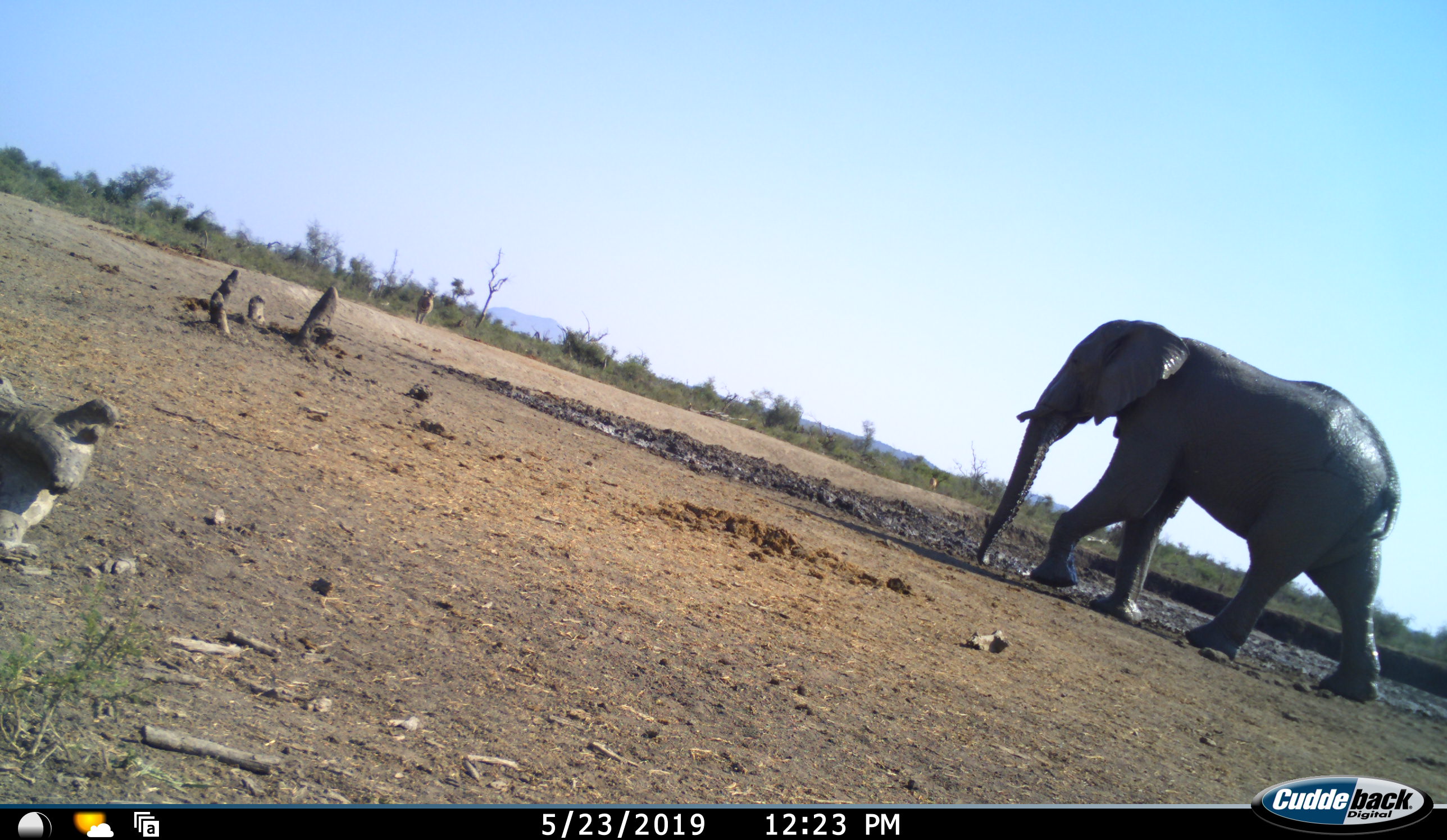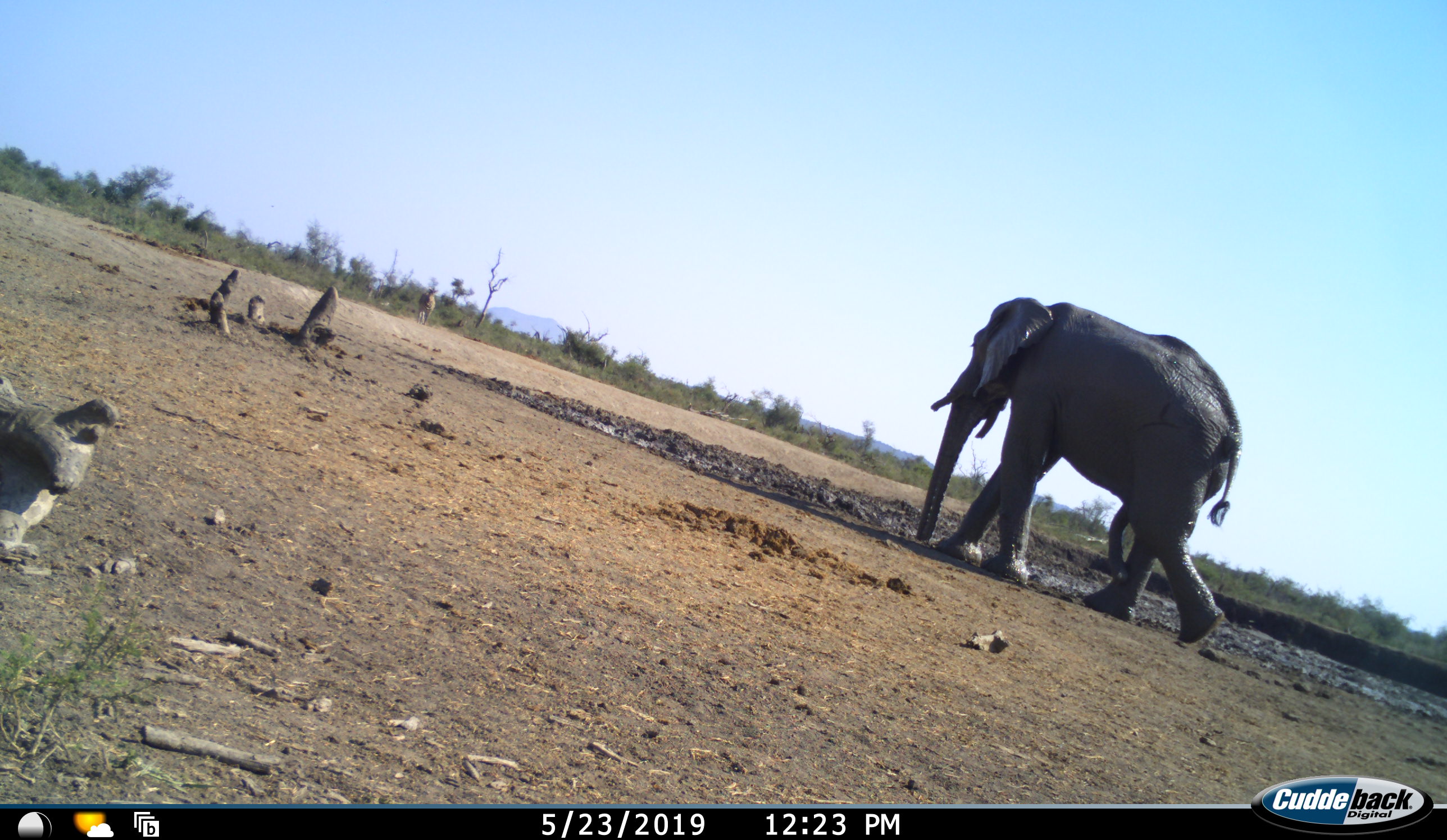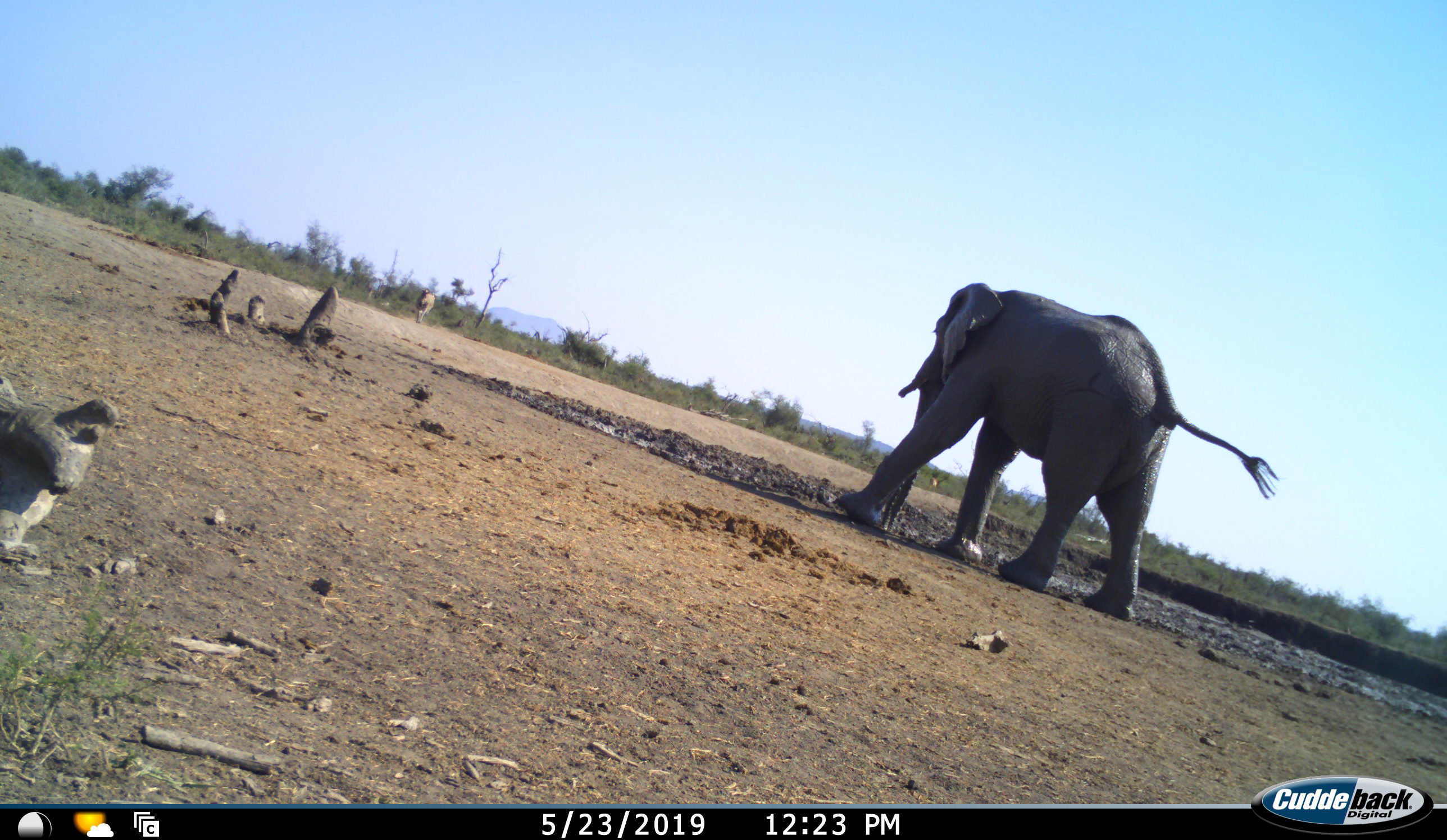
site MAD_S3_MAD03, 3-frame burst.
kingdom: Animalia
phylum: Chordata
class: Mammalia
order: Proboscidea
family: Elephantidae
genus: Loxodonta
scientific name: Loxodonta africana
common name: african bush elephant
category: elephant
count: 1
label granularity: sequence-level